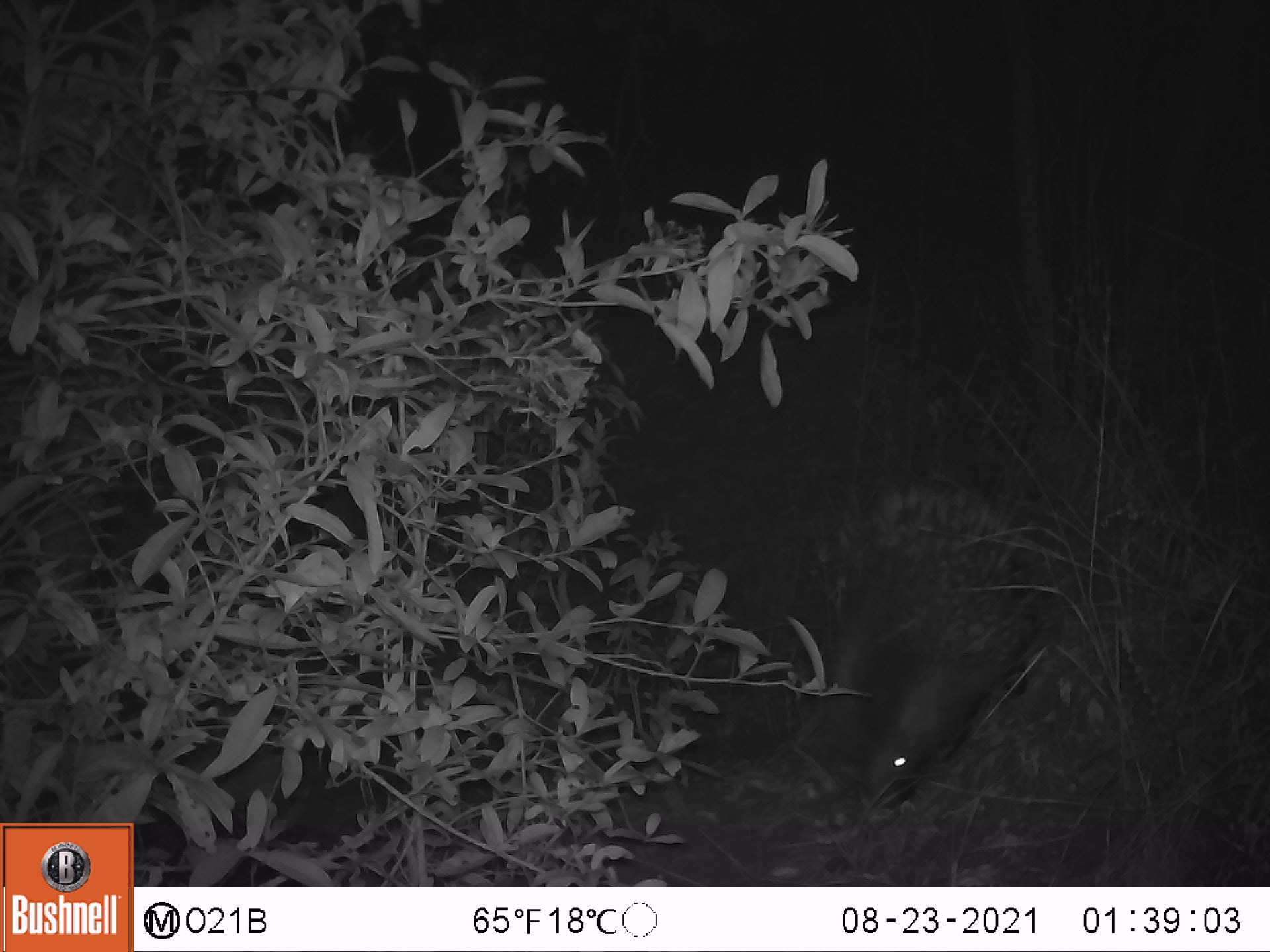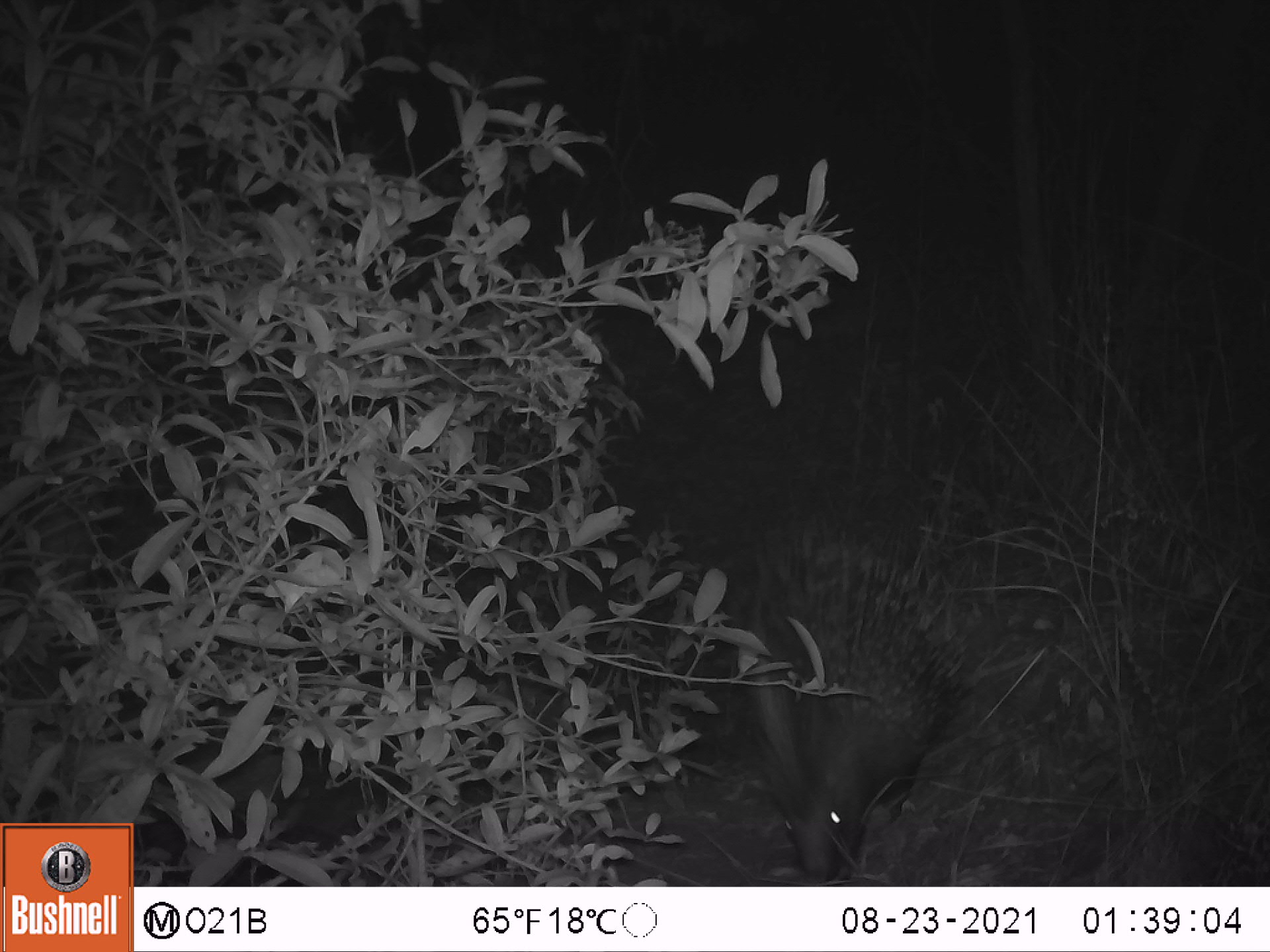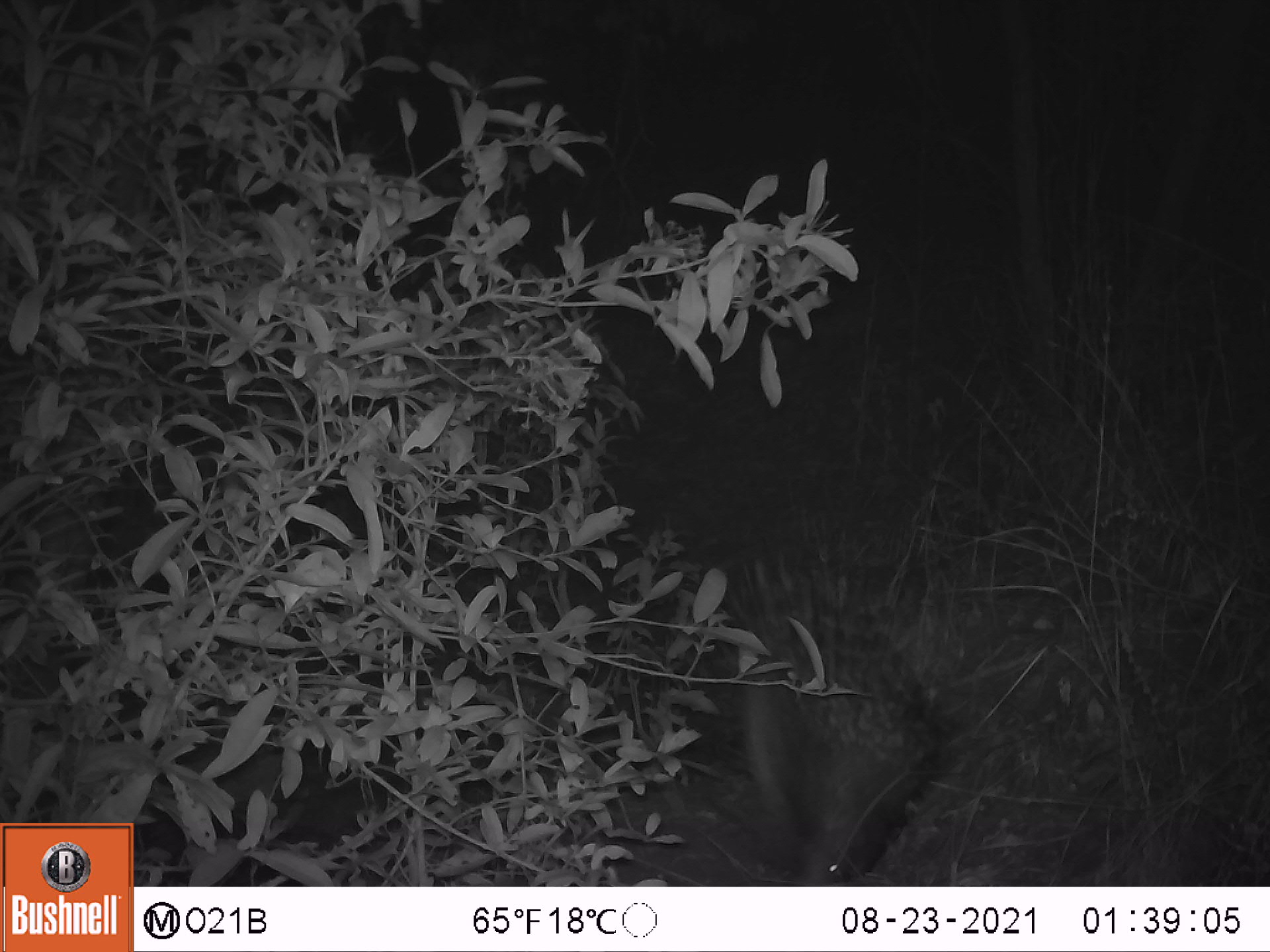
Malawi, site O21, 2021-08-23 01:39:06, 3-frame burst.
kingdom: Animalia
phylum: Chordata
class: Mammalia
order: Rodentia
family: Hystricidae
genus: Hystrix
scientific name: Hystrix africaeaustralis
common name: cape porcupine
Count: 1.